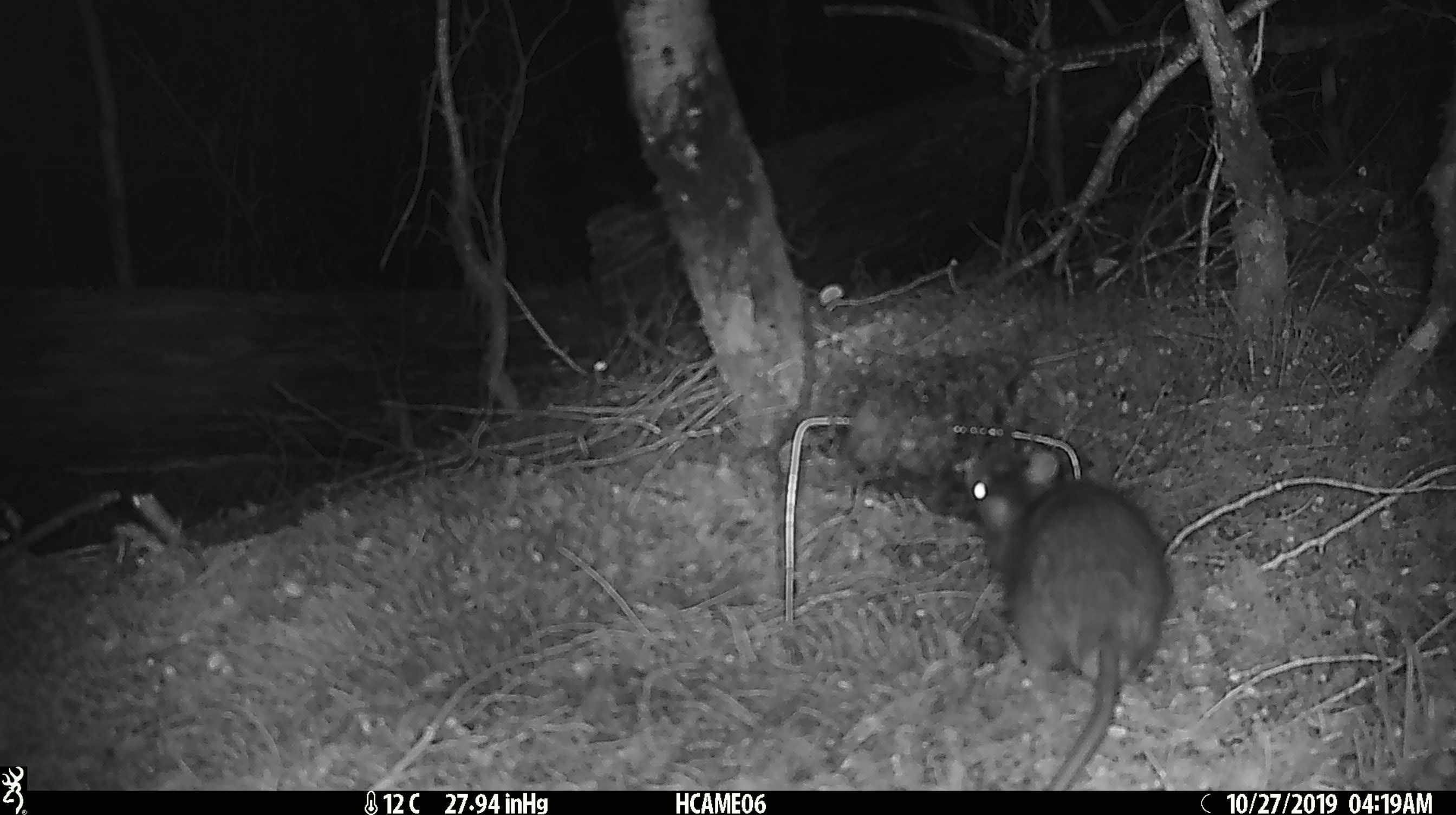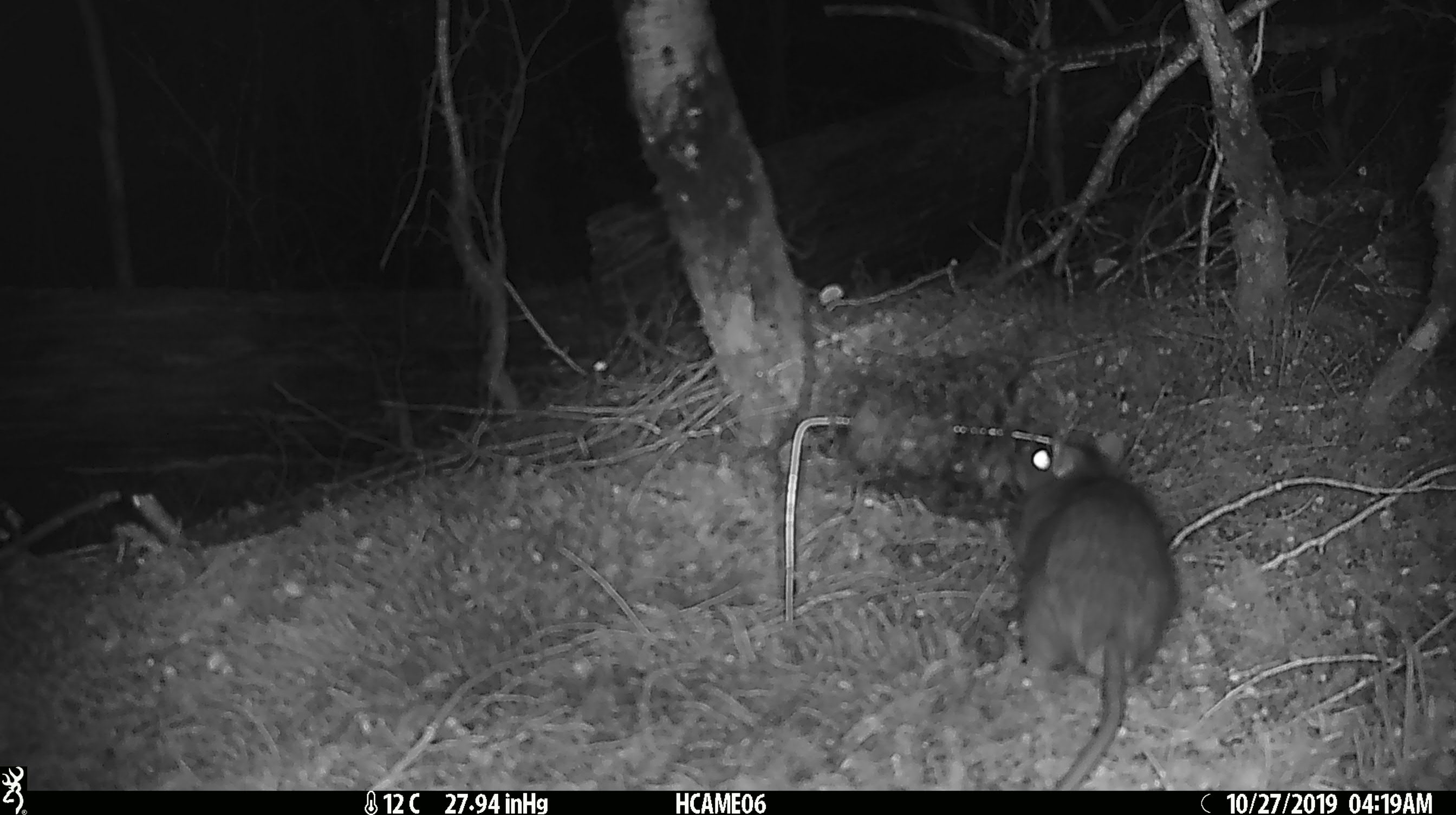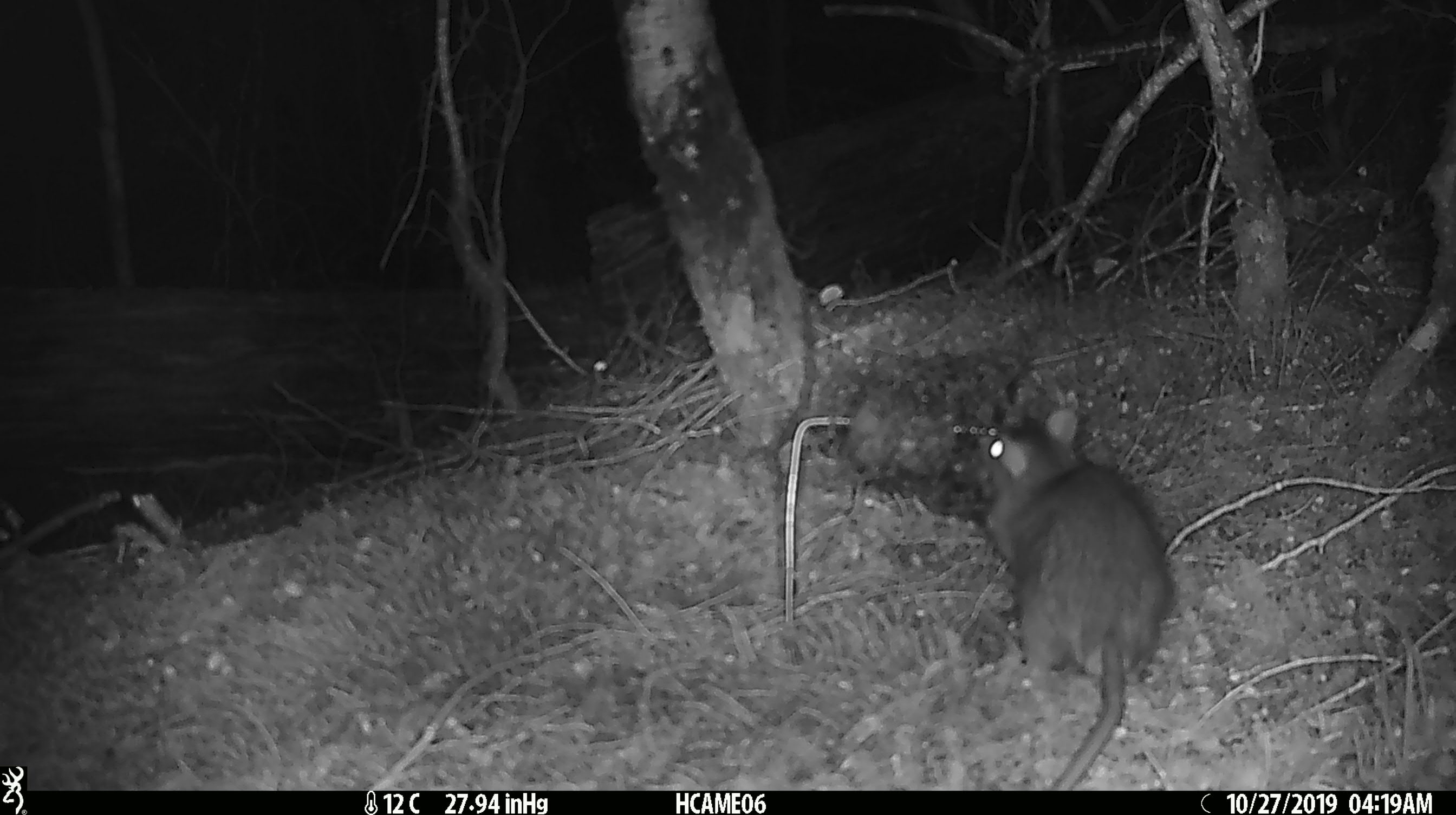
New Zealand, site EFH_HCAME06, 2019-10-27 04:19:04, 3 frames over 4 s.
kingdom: Animalia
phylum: Chordata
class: Mammalia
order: Rodentia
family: Muridae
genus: Rattus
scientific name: Rattus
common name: rat